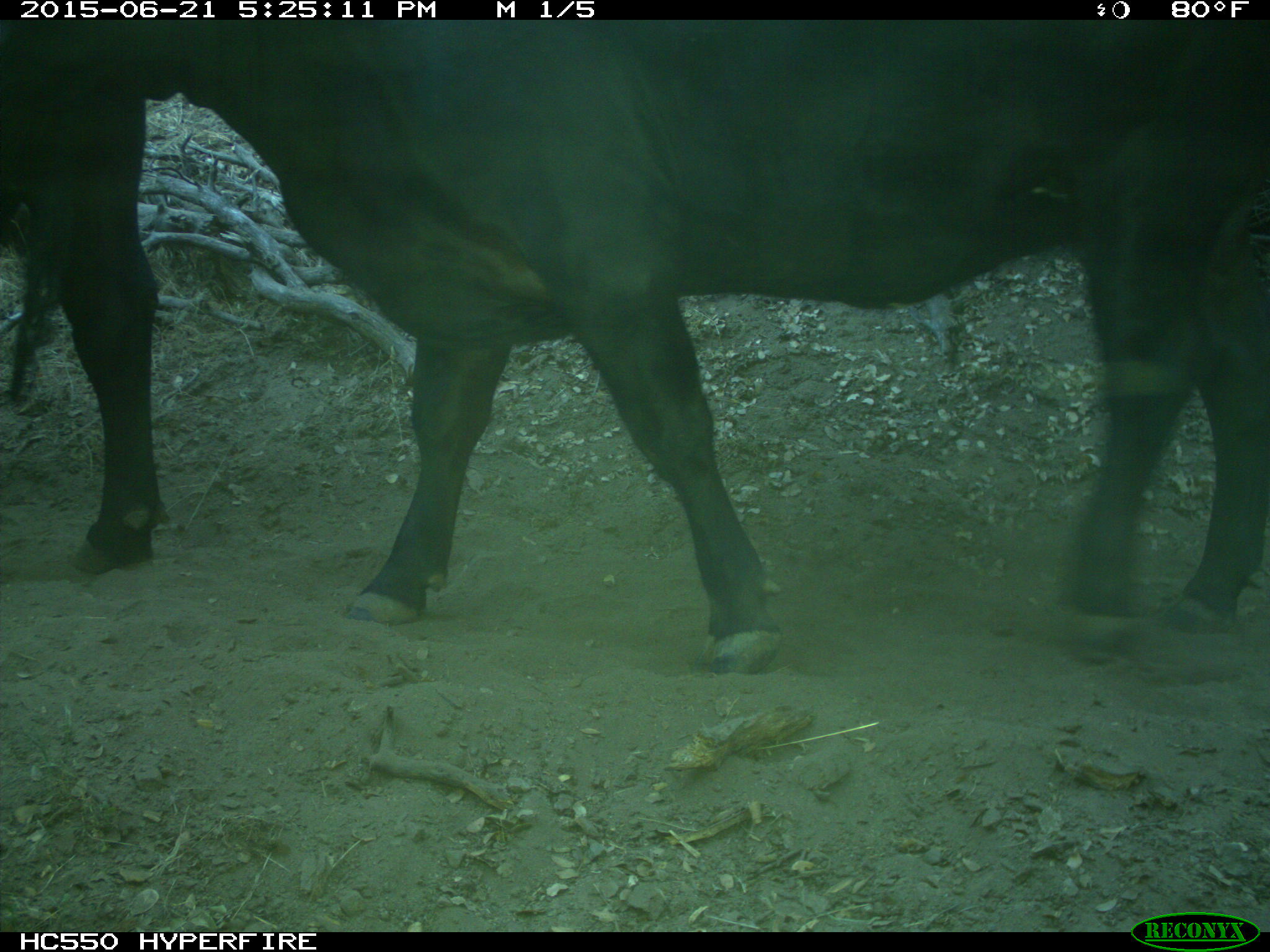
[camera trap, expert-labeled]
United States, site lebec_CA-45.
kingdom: Animalia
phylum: Chordata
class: Mammalia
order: Artiodactyla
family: Bovidae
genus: Bos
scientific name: Bos taurus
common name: domestic cow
Bos taurus (domestic cow).